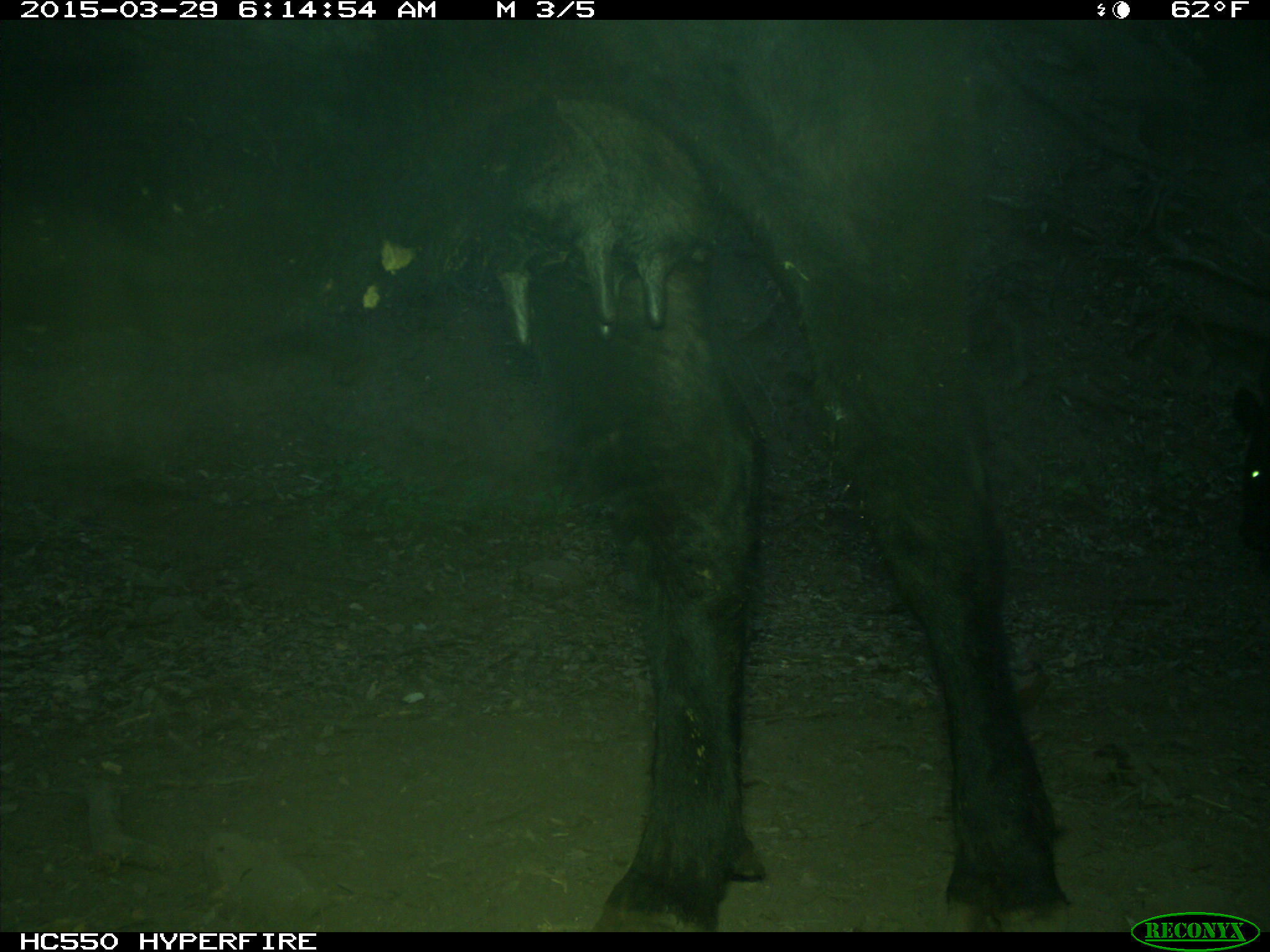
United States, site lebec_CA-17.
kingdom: Animalia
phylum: Chordata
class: Mammalia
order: Artiodactyla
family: Bovidae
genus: Bos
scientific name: Bos taurus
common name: domestic cow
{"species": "Bos taurus (domestic cow)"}